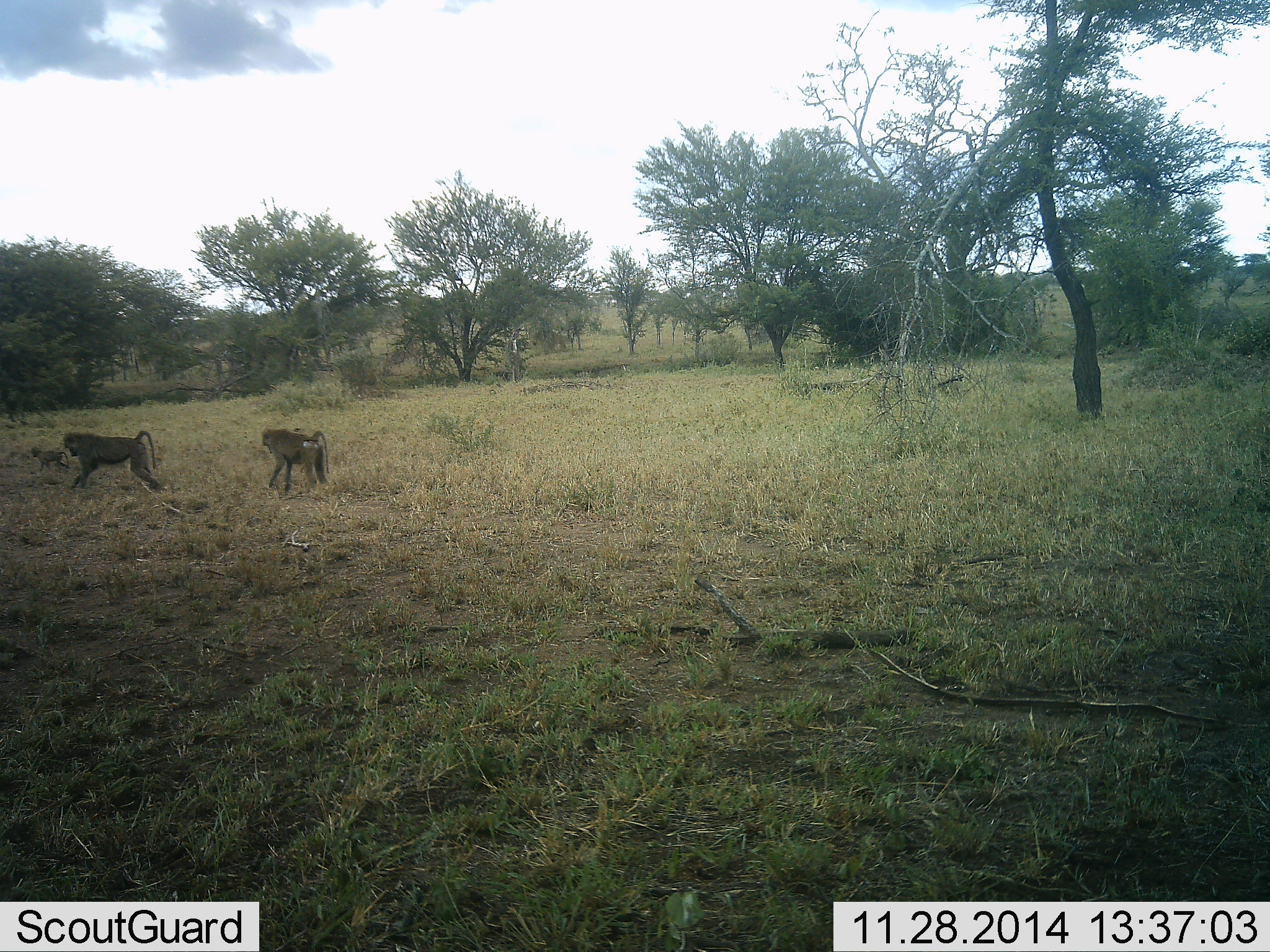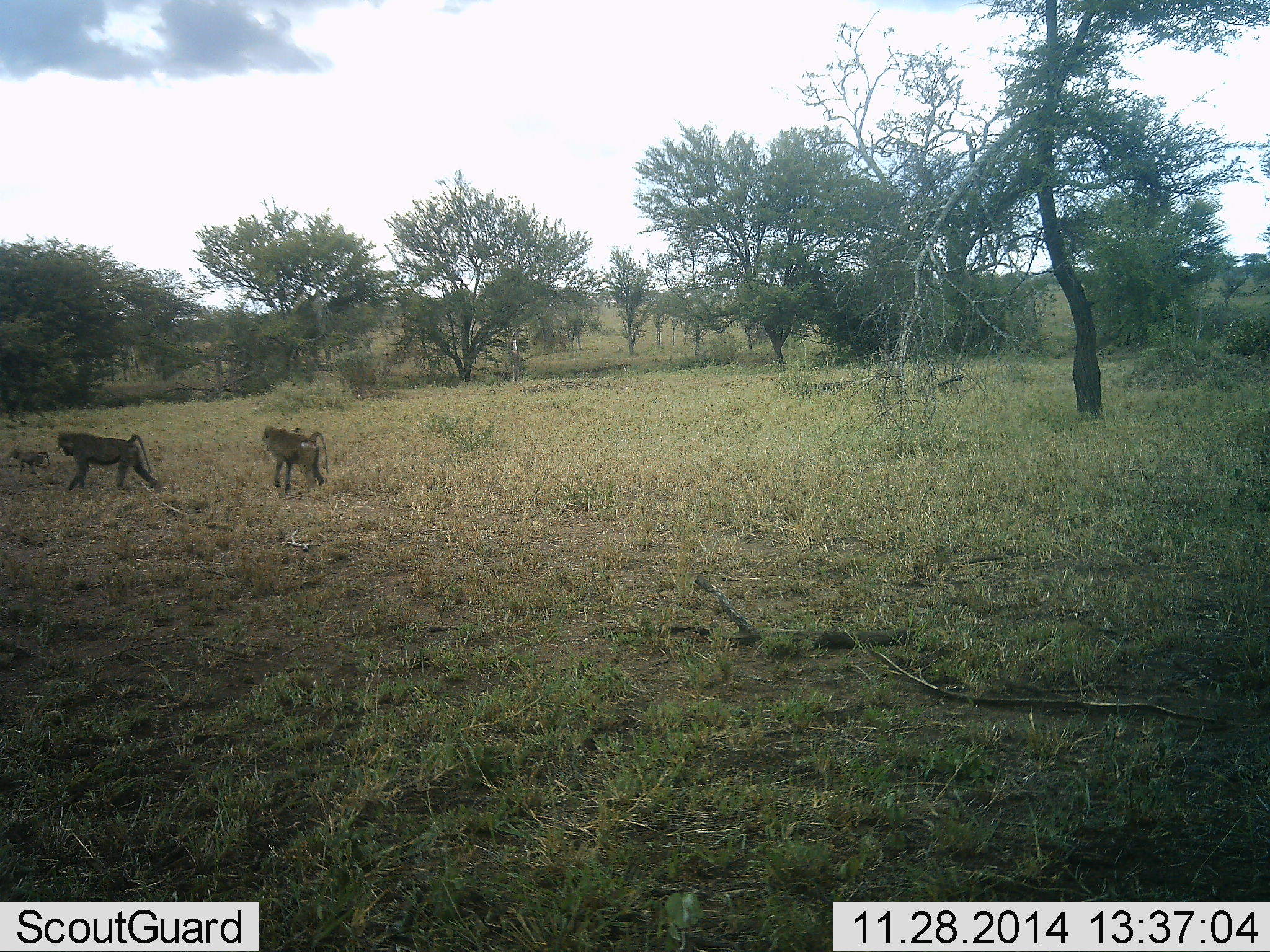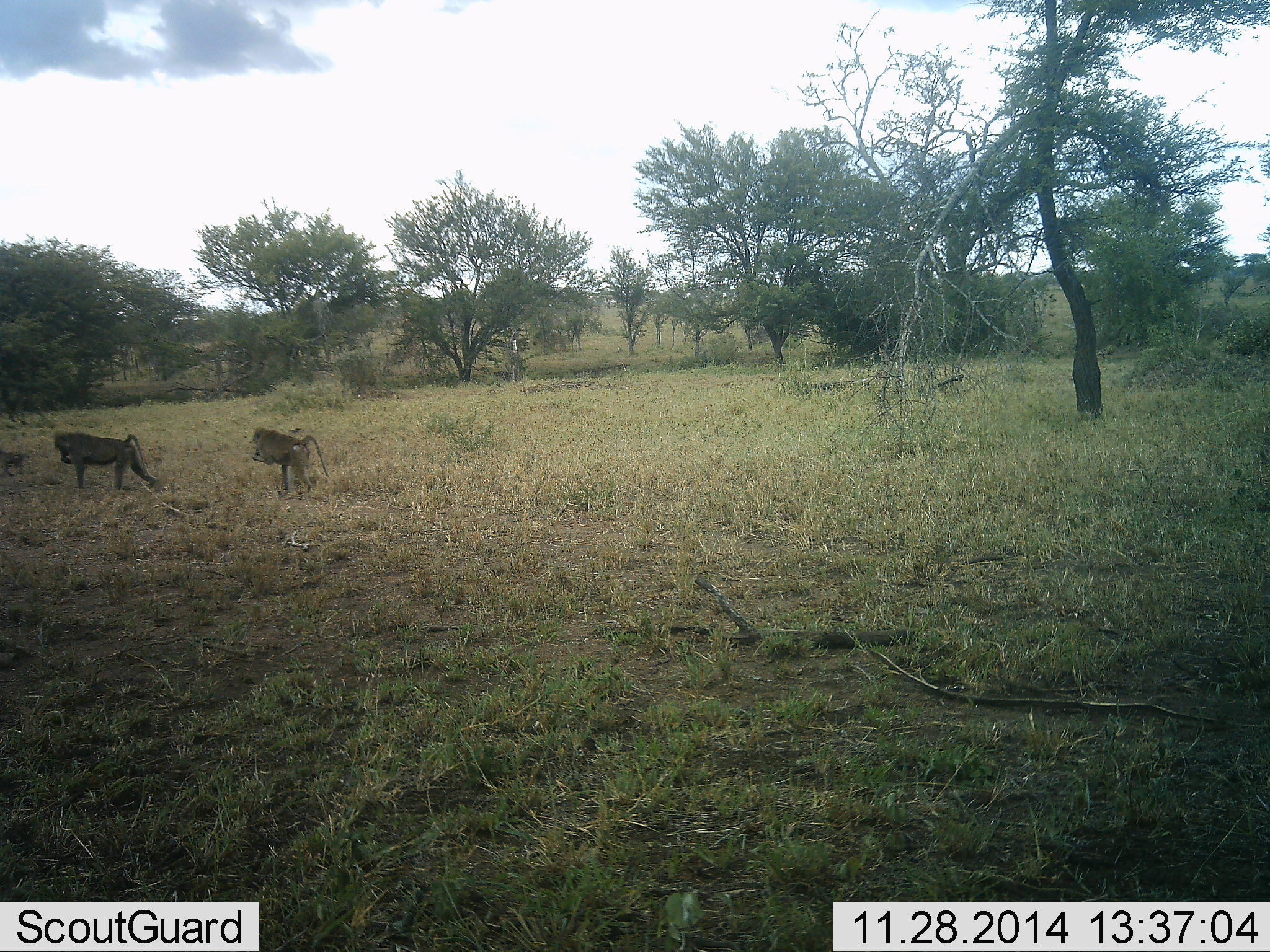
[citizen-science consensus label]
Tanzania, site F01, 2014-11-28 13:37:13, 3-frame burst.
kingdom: Animalia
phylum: Chordata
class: Mammalia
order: Primates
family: Cercopithecidae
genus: Papio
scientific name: Papio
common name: baboon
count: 3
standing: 30%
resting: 0%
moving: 100%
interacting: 0%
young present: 70%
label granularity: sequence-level